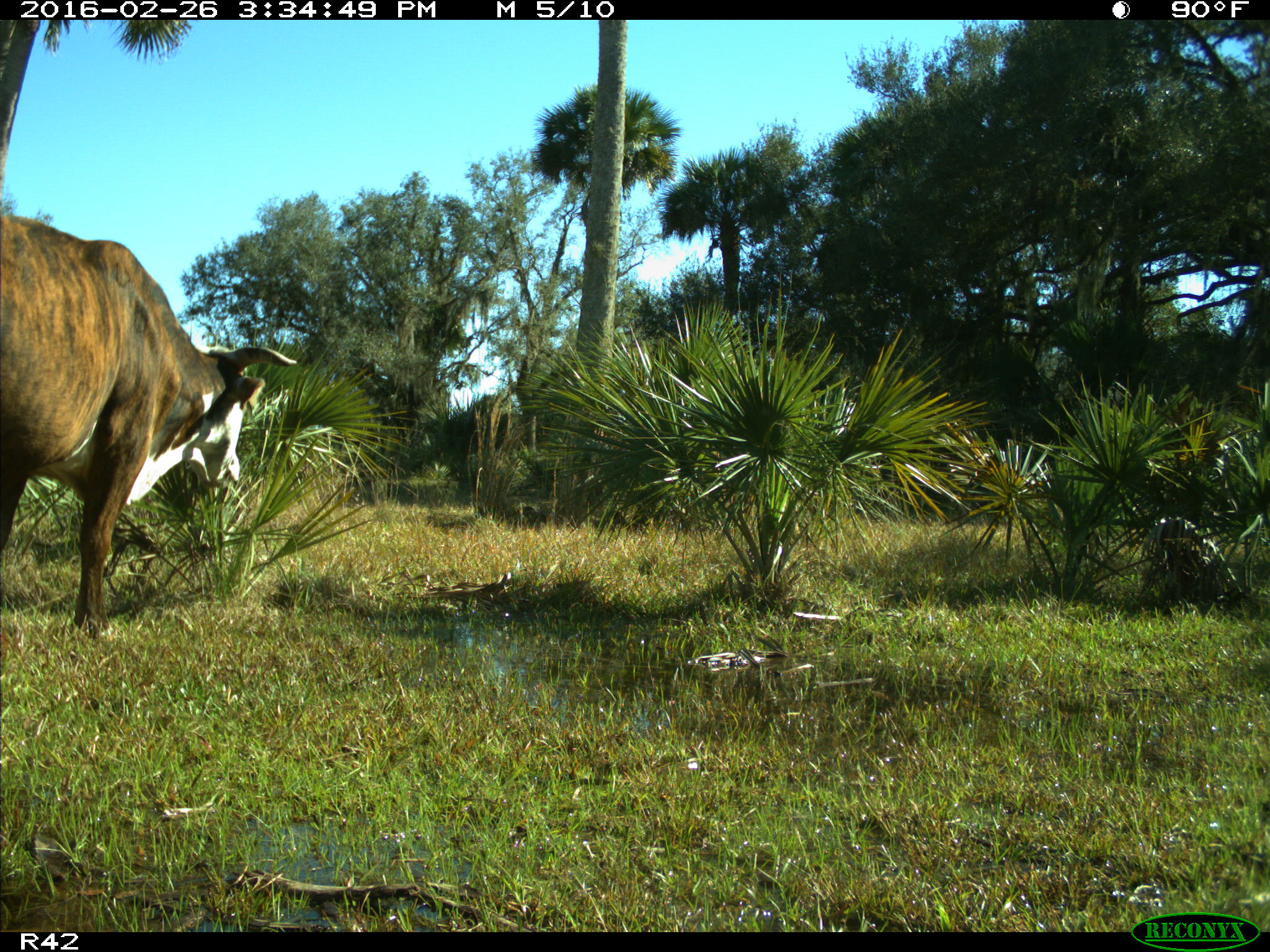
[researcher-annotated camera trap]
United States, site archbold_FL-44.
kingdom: Animalia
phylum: Chordata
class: Mammalia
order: Artiodactyla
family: Bovidae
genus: Bos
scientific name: Bos taurus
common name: domestic cow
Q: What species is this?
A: Bos taurus (domestic cow).